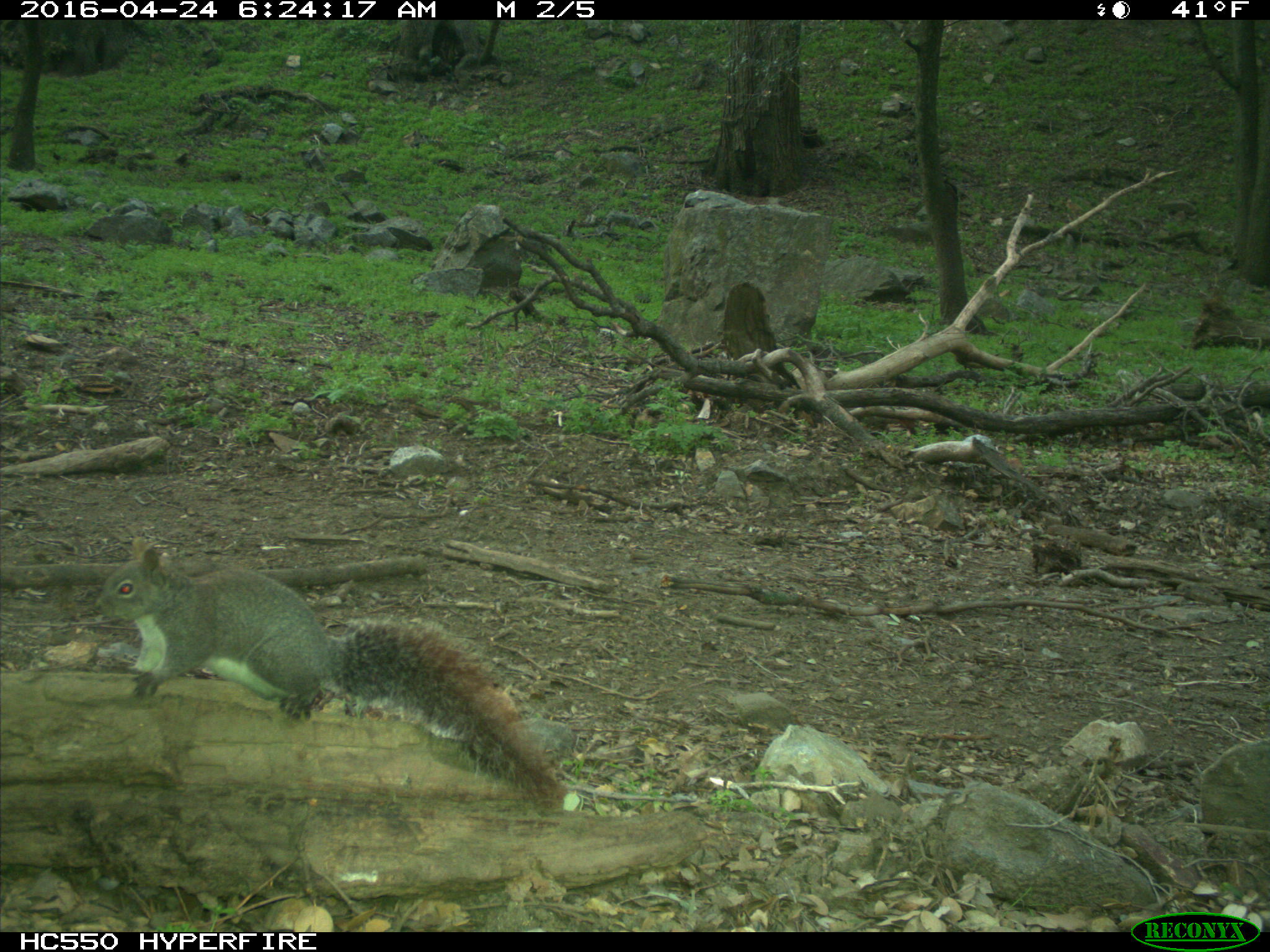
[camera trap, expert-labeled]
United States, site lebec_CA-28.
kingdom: Animalia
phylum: Chordata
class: Mammalia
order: Rodentia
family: Sciuridae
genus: Sciurus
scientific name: Sciurus carolinensis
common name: eastern gray squirrel